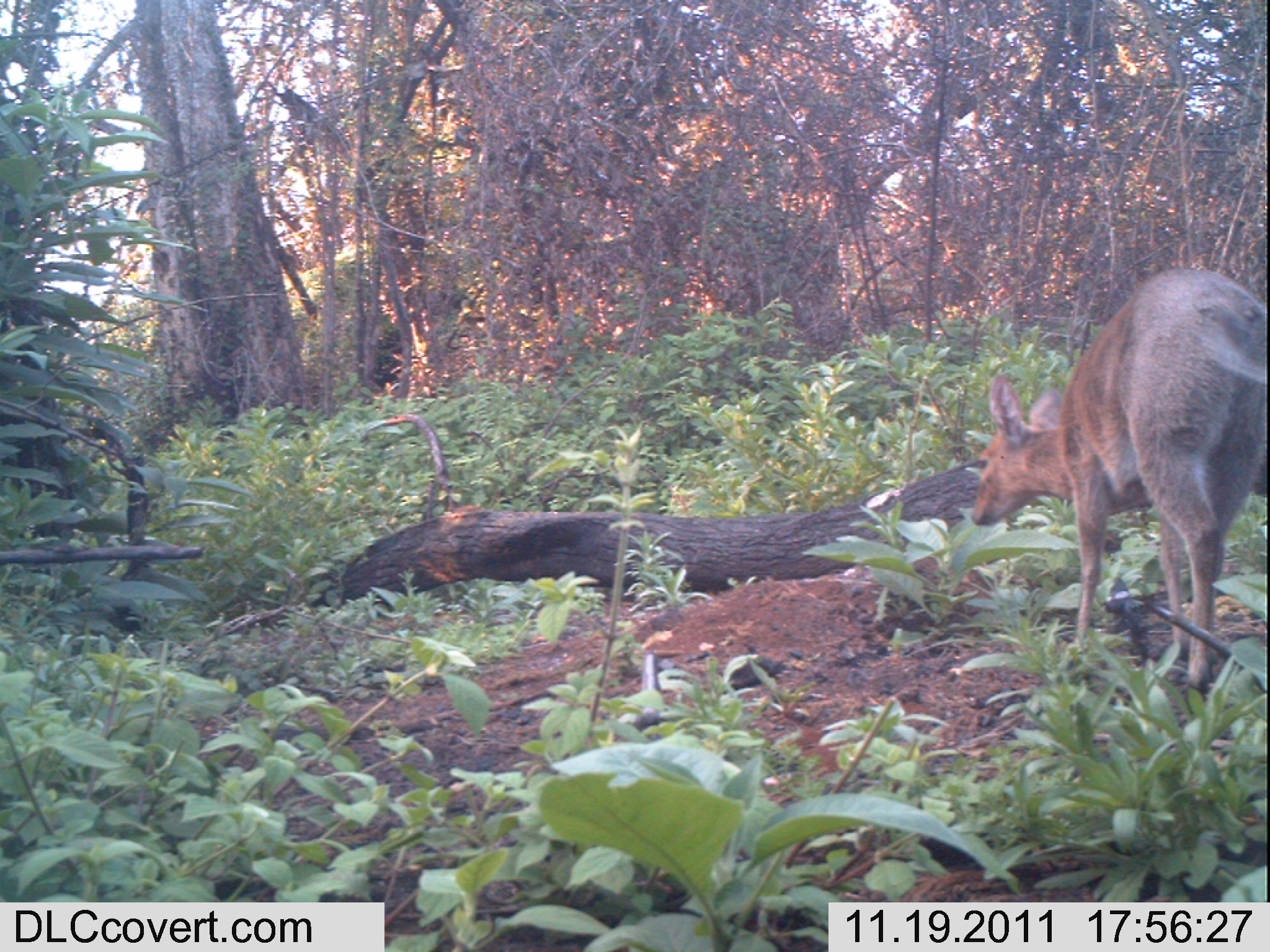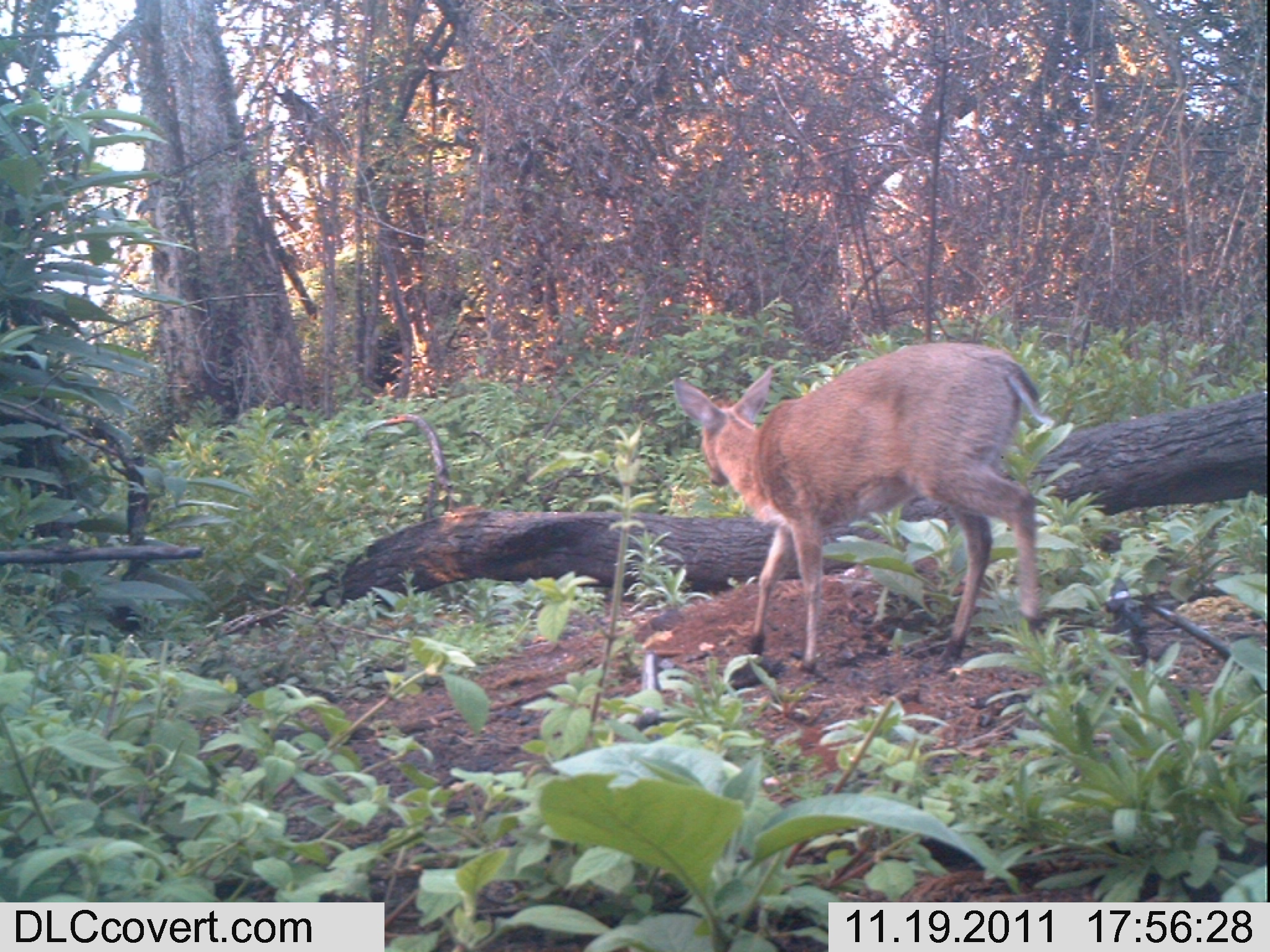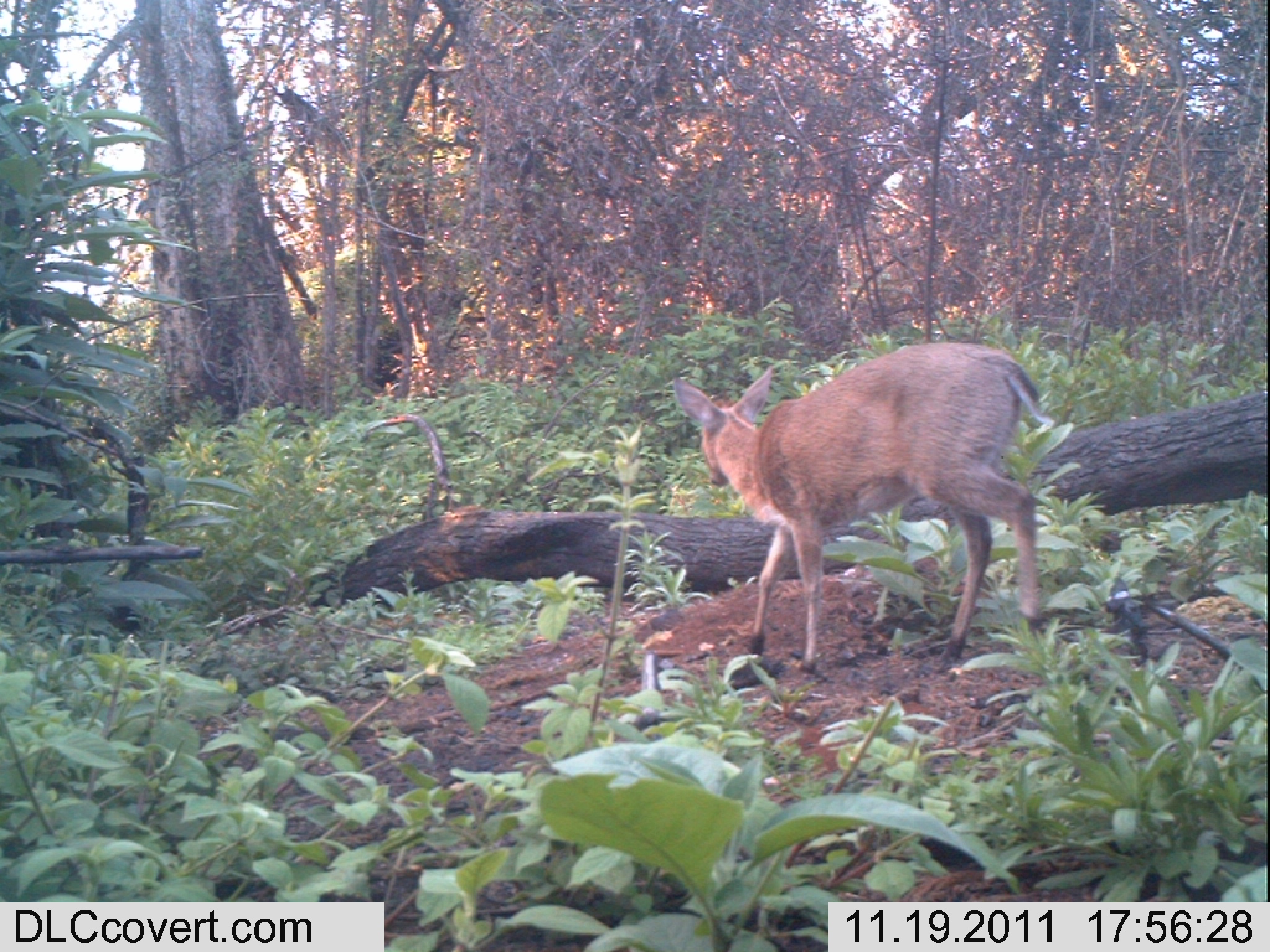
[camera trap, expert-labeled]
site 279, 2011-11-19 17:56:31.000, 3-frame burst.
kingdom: Animalia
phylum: Chordata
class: Mammalia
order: Artiodactyla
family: Bovidae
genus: Sylvicapra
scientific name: Sylvicapra grimmia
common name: bush duiker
Sylvicapra grimmia (bush duiker), count 1.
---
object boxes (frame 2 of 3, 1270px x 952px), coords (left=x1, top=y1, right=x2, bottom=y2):
sylvicapra grimmia: (left=673, top=342, right=1055, bottom=676)